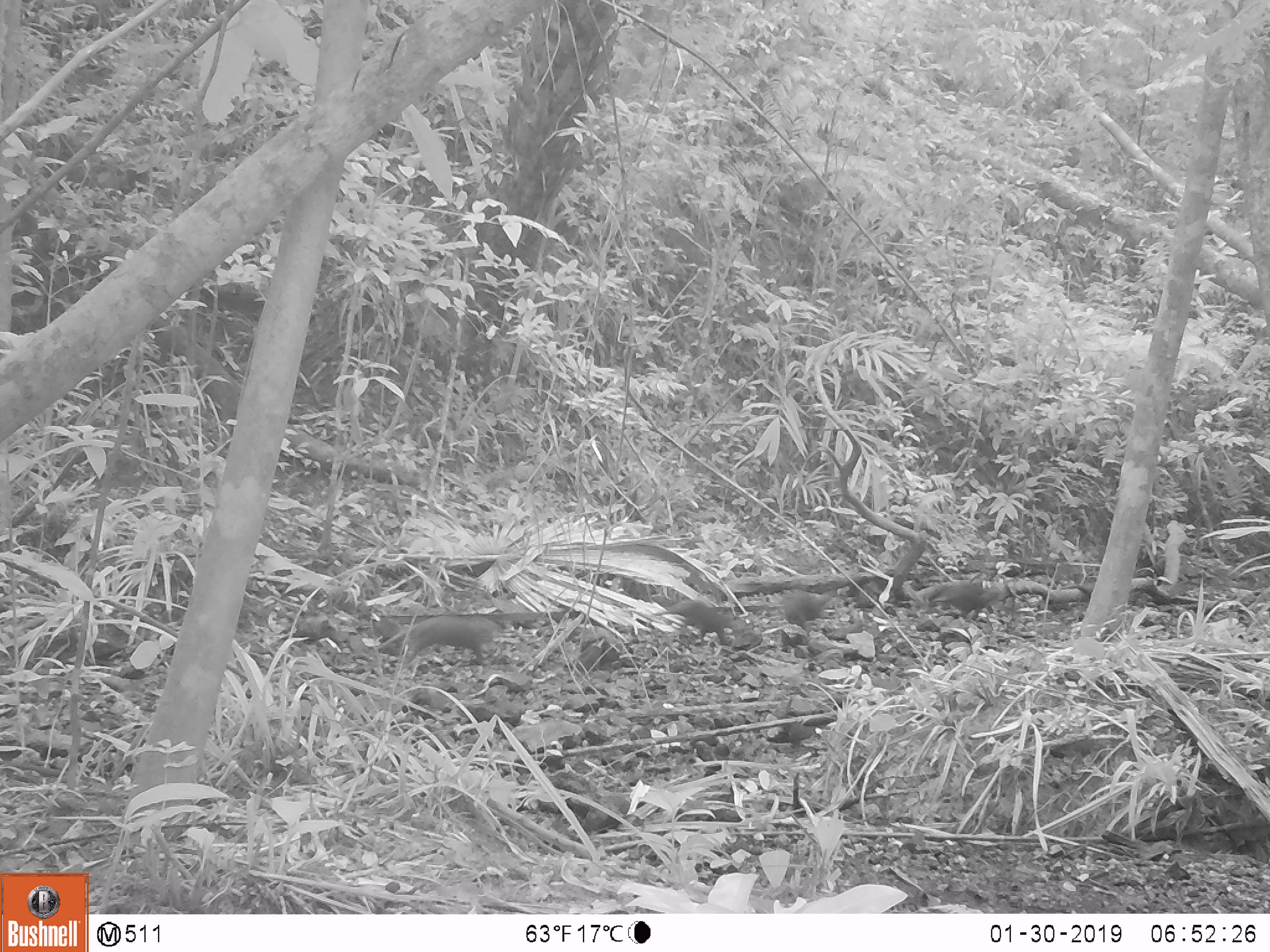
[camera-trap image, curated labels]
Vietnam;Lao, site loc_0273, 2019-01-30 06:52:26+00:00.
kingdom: Animalia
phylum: Chordata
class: Mammalia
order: Carnivora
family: Herpestidae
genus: Urva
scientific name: Urva urva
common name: crab-eating mongoose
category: crab eating mongoose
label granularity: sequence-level